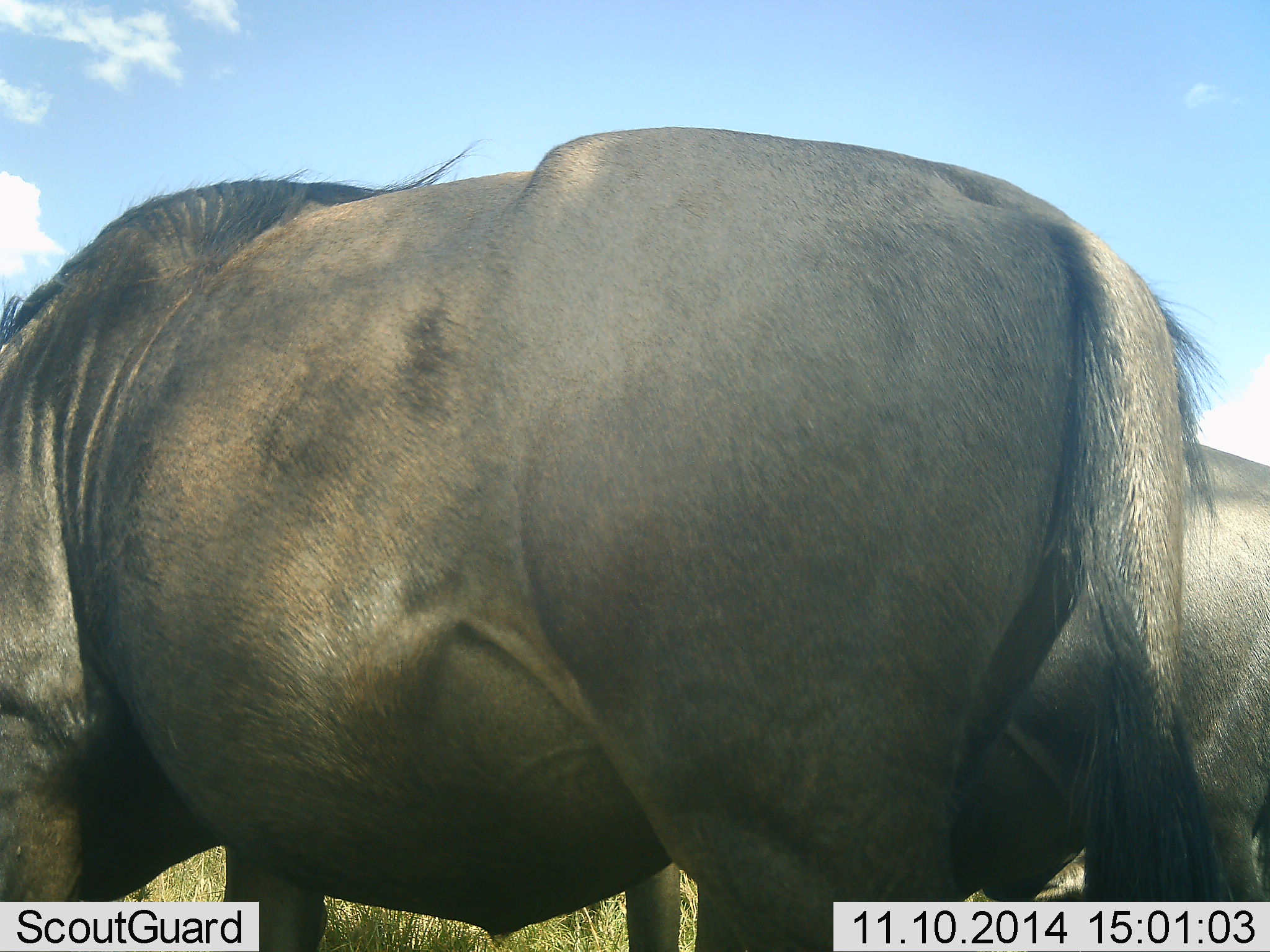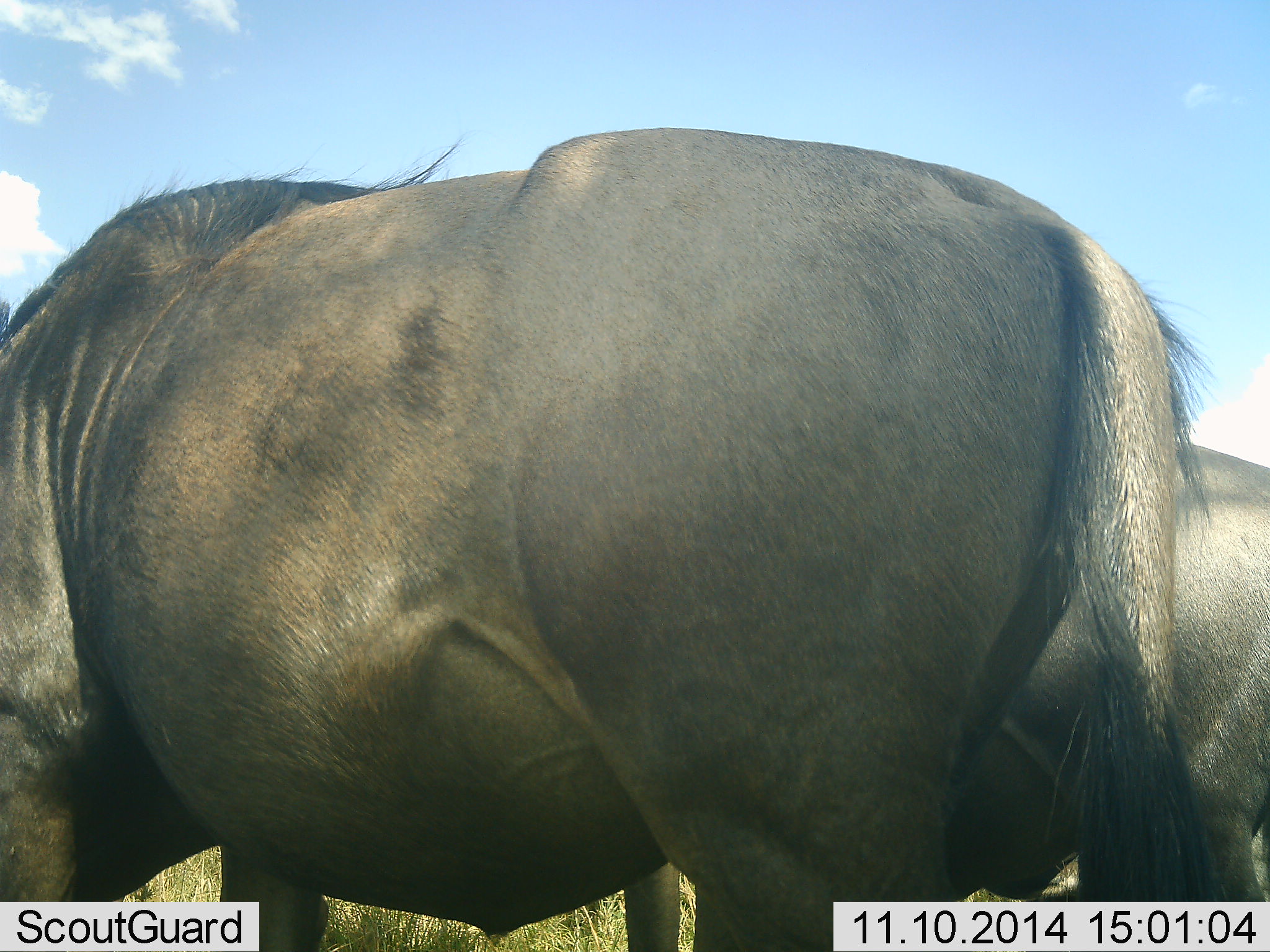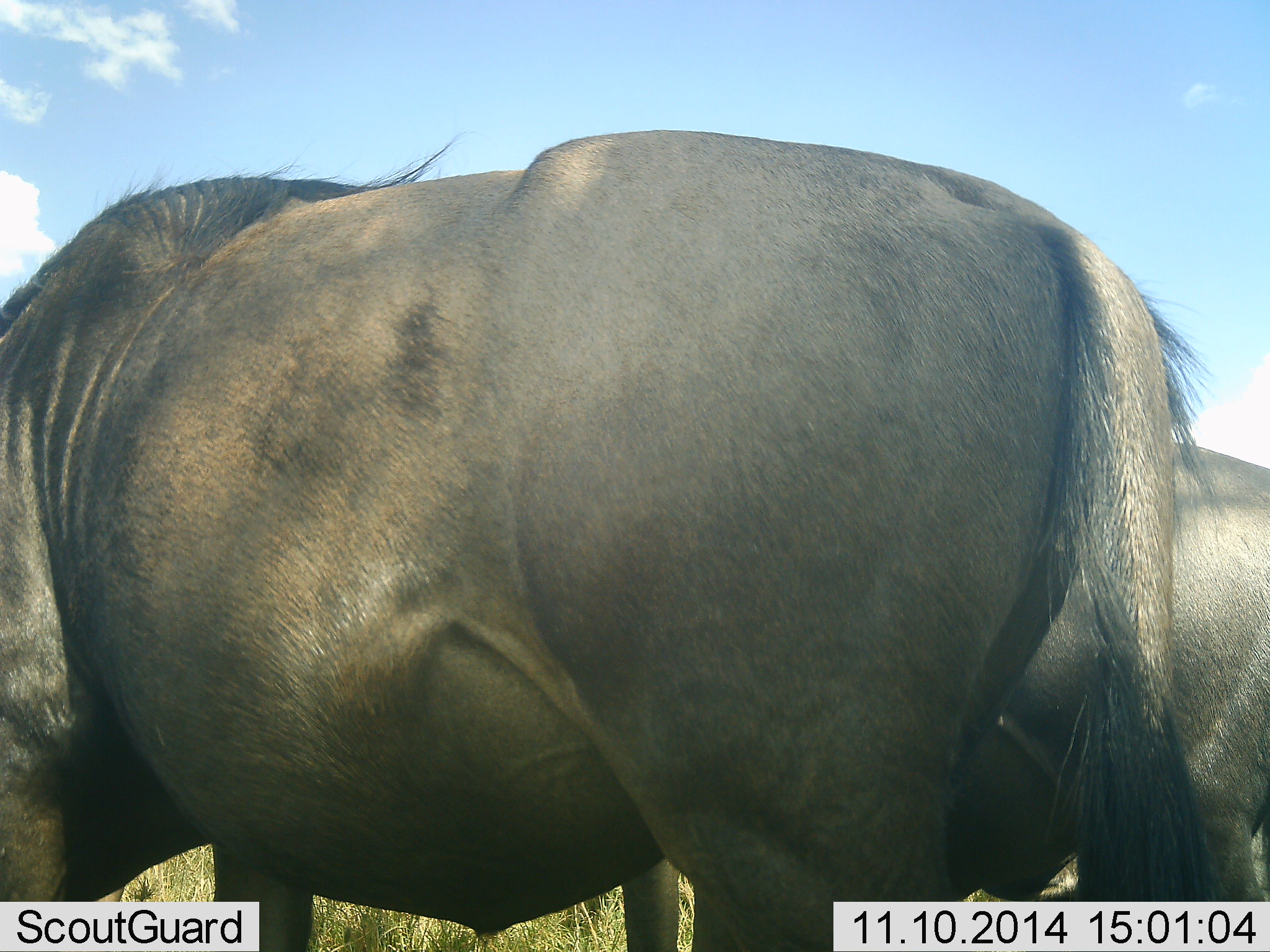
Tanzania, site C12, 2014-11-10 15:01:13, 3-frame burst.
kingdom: Animalia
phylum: Chordata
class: Mammalia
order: Artiodactyla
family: Bovidae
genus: Connochaetes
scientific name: Connochaetes taurinus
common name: blue wildebeest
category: wildebeest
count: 2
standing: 70%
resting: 0%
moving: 10%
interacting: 0%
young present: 0%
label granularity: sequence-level